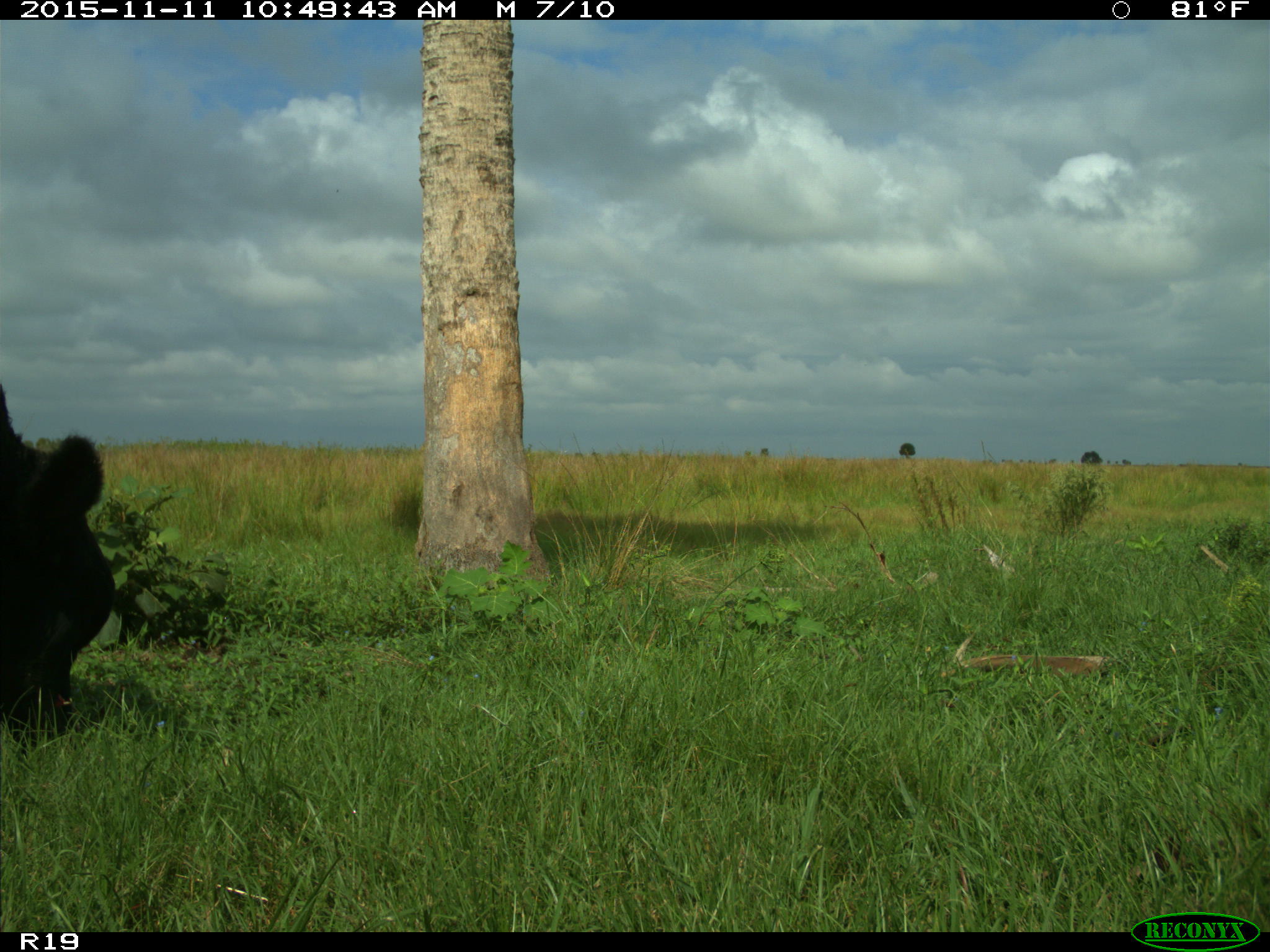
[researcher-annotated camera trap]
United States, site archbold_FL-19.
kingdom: Animalia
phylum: Chordata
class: Mammalia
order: Artiodactyla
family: Bovidae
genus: Bos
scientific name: Bos taurus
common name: domestic cow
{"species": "Bos taurus (domestic cow)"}